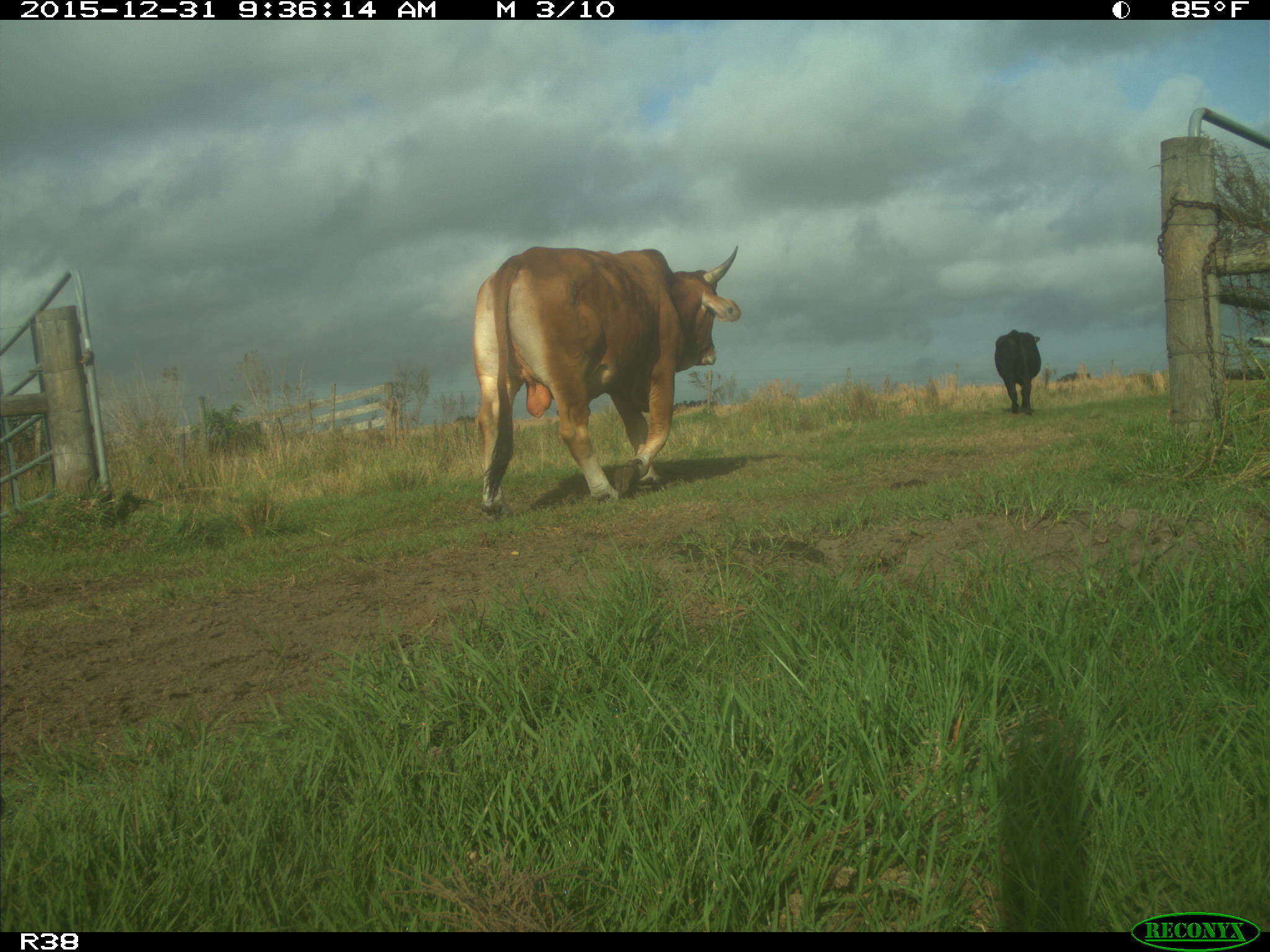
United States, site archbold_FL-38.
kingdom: Animalia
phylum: Chordata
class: Mammalia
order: Artiodactyla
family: Bovidae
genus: Bos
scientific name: Bos taurus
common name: domestic cow